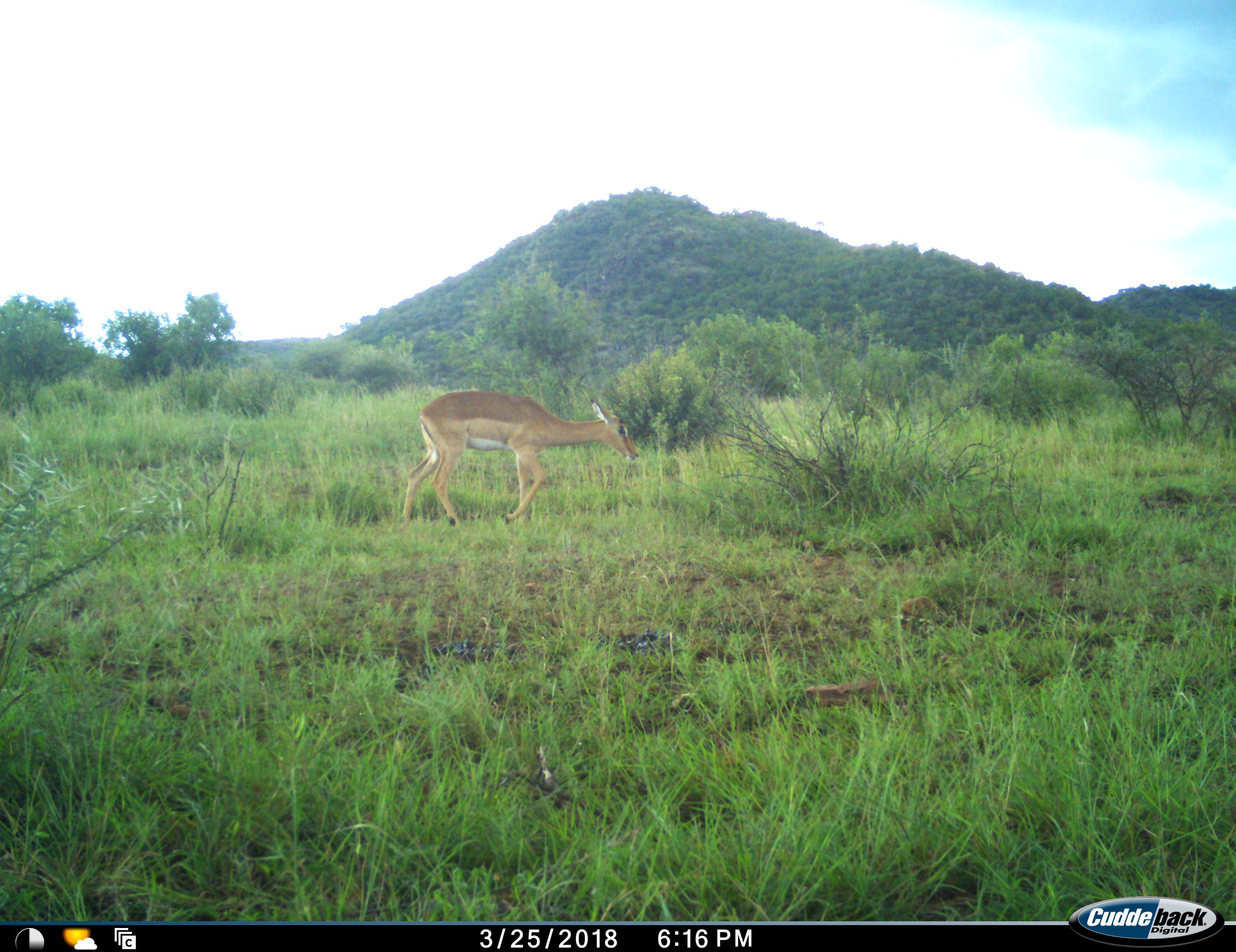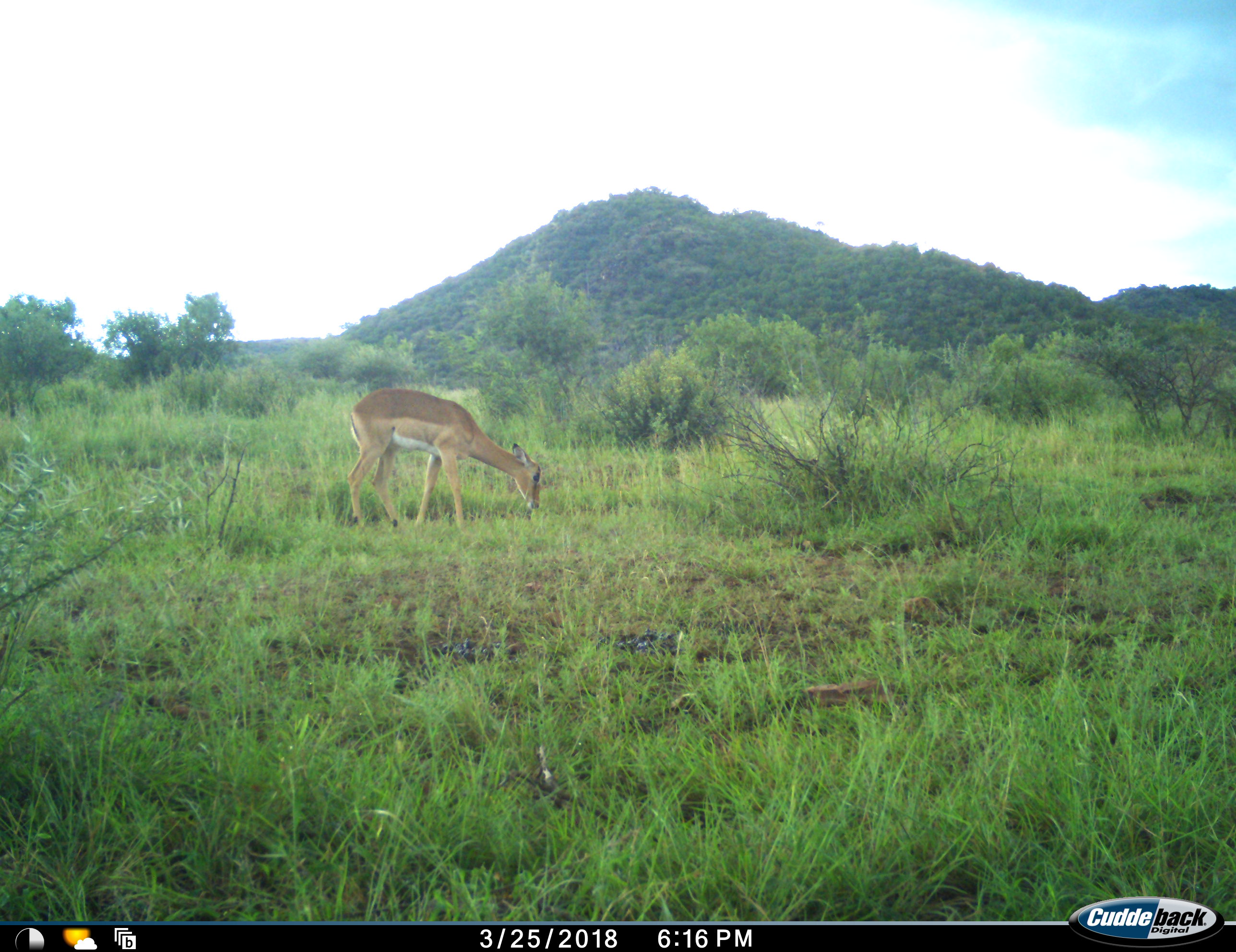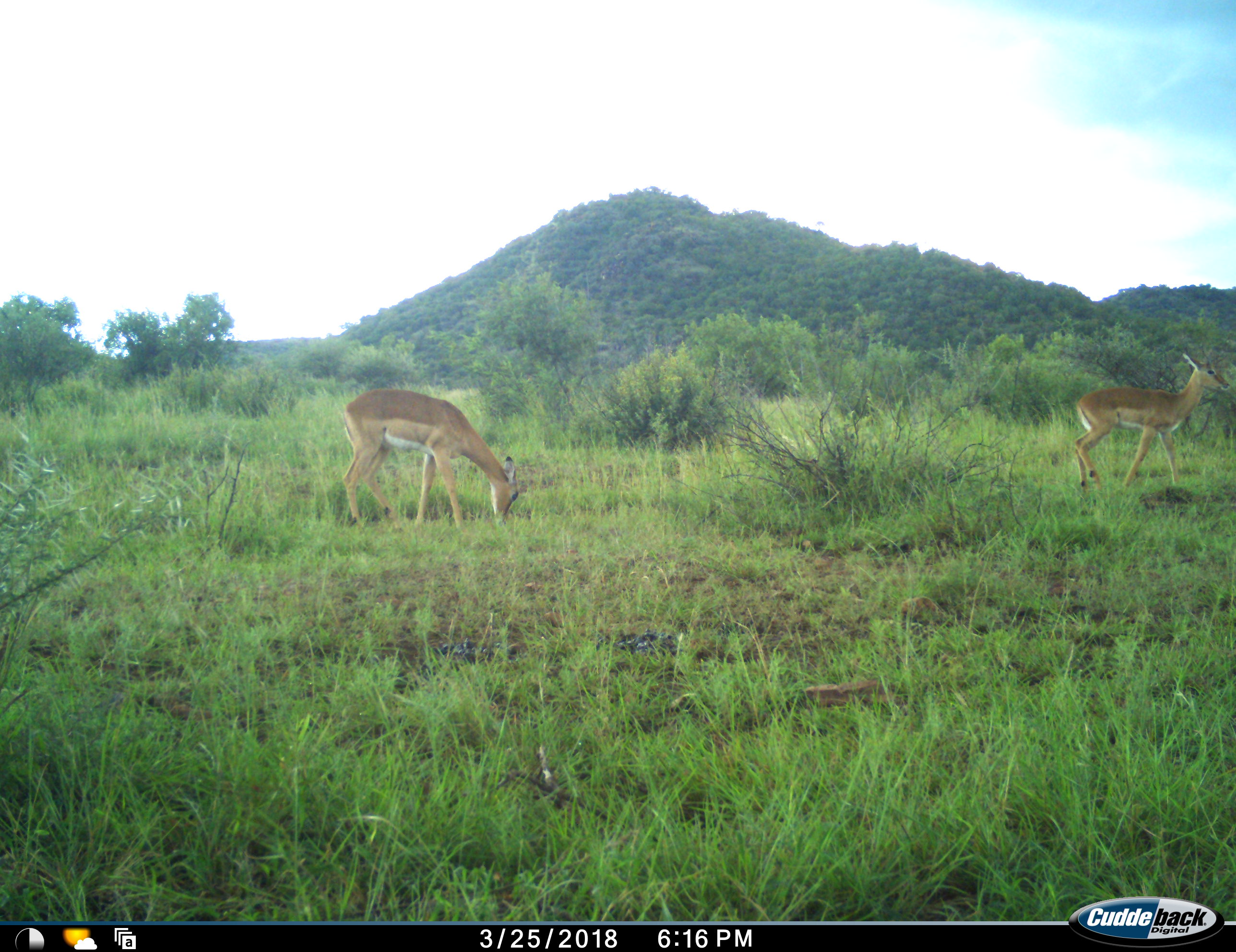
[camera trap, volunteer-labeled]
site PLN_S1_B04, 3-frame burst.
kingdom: Animalia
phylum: Chordata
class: Mammalia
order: Artiodactyla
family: Bovidae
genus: Aepyceros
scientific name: Aepyceros melampus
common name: impala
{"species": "impala (Aepyceros melampus)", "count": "2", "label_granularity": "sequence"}